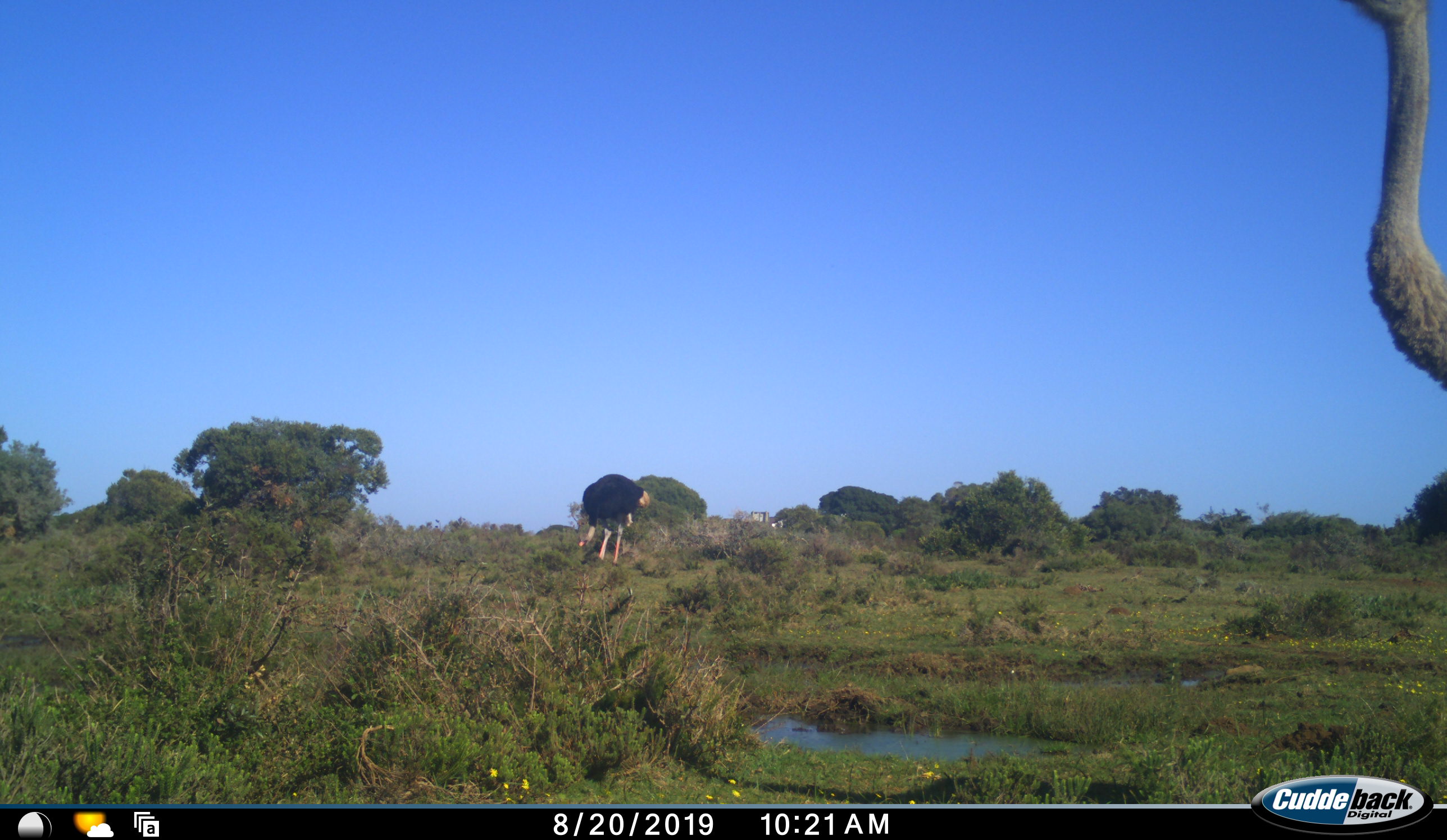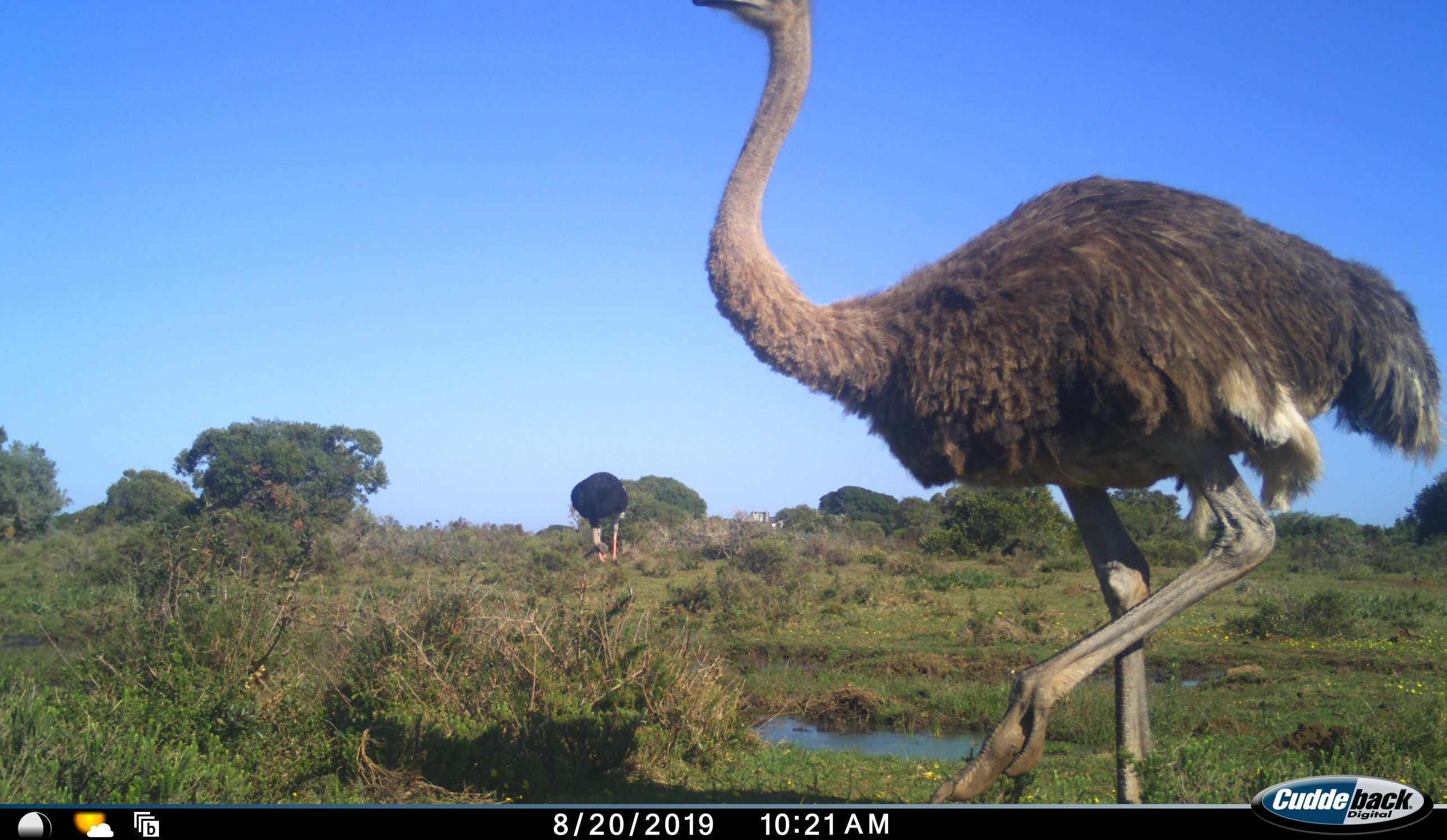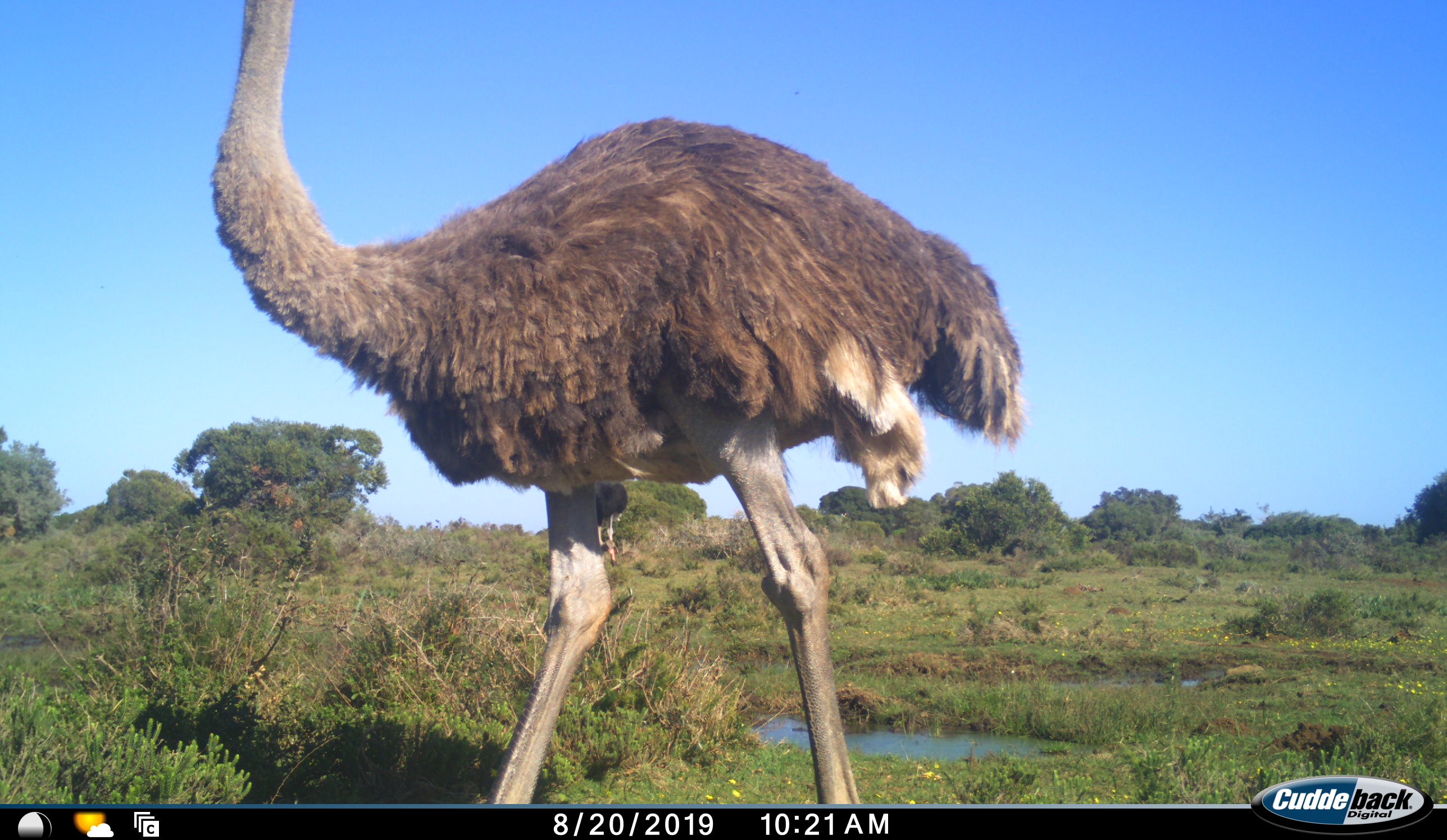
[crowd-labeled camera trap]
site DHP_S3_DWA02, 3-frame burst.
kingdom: Animalia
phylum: Chordata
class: Aves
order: Struthioniformes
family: Struthionidae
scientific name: Struthionidae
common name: ostrich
Ostrich (Struthionidae), count 2. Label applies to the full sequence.